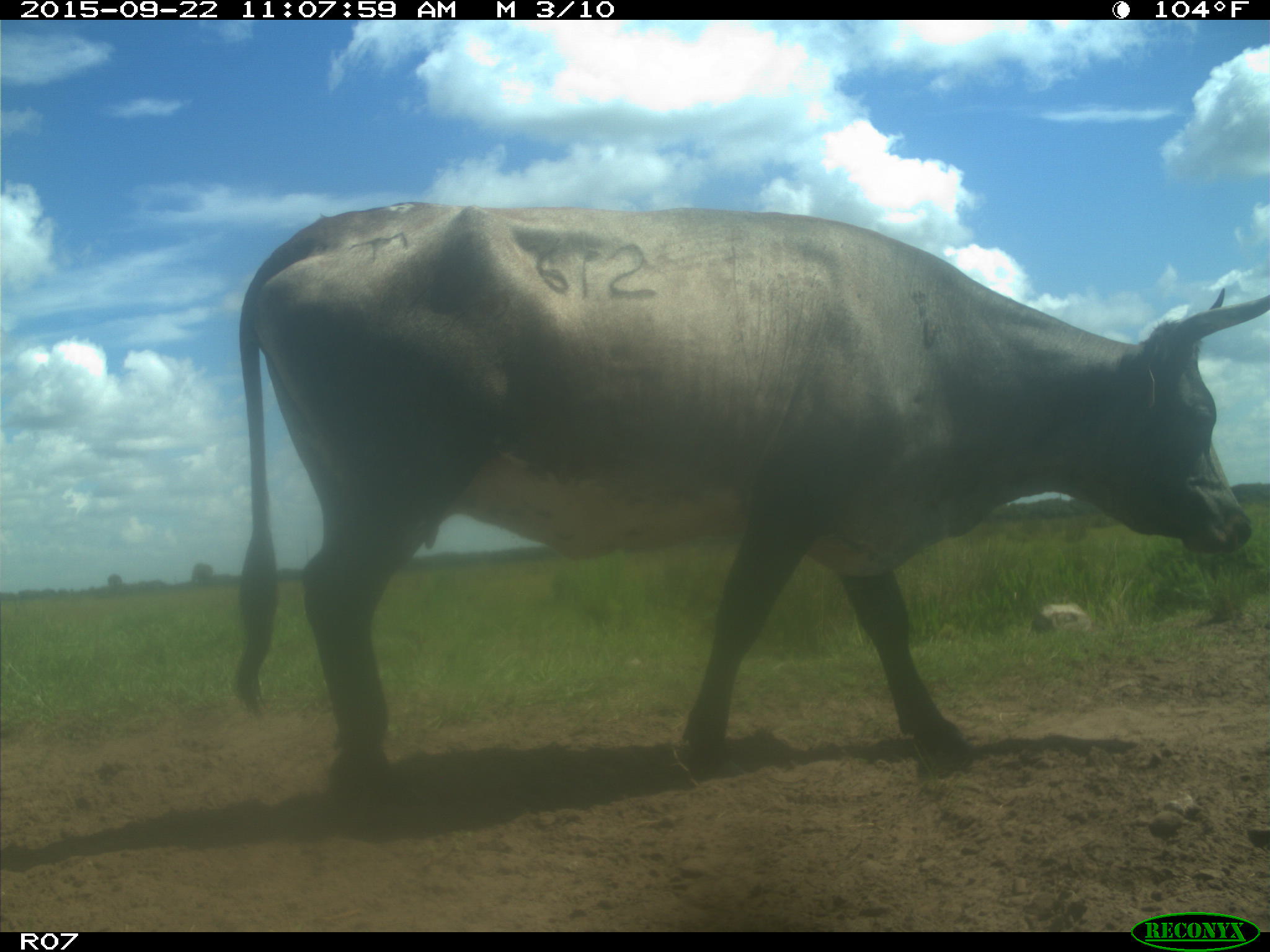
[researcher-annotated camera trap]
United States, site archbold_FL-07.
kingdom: Animalia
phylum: Chordata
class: Mammalia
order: Artiodactyla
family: Bovidae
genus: Bos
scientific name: Bos taurus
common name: domestic cow